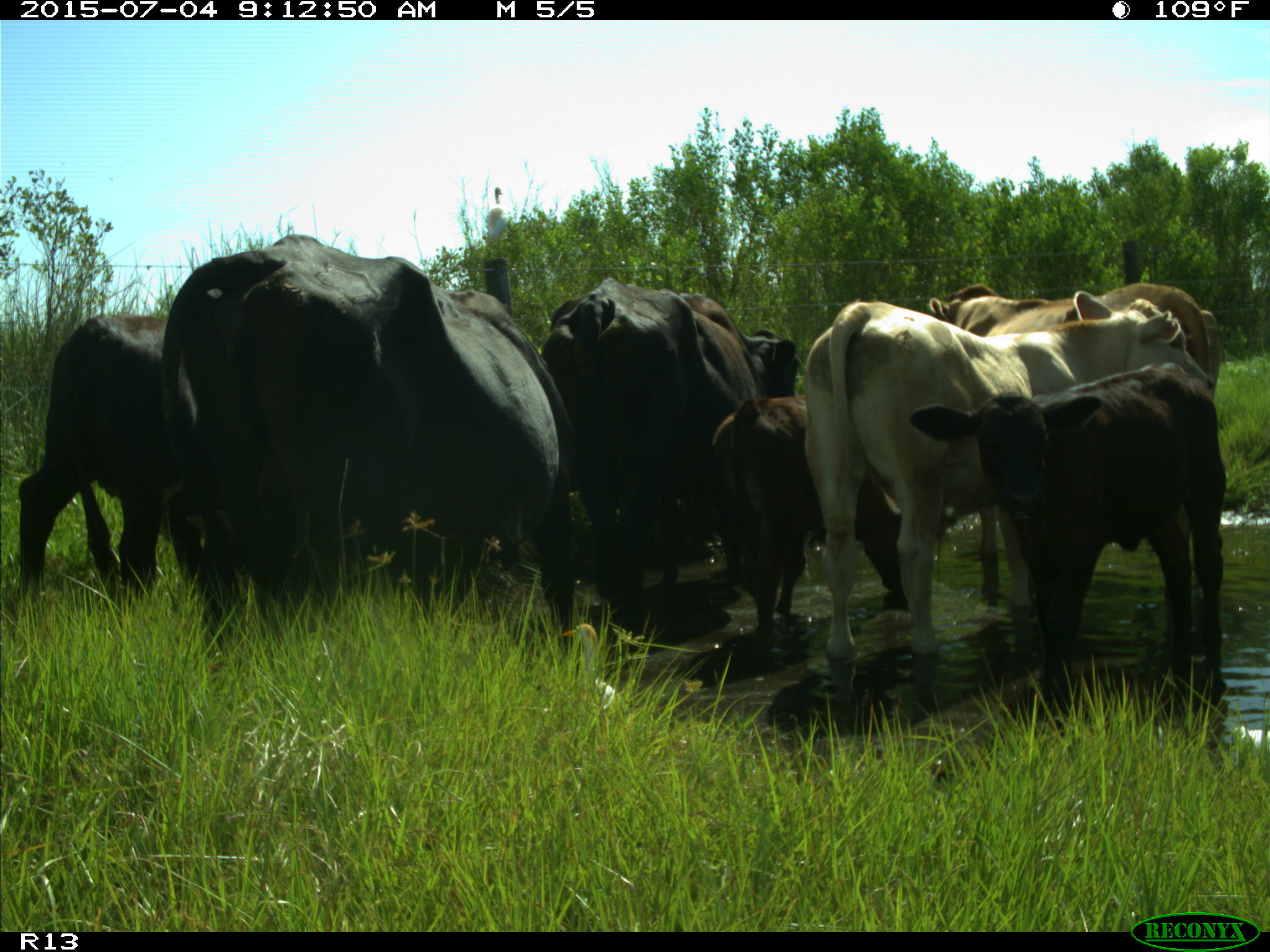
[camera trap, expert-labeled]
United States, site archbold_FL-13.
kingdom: Animalia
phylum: Chordata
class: Mammalia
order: Artiodactyla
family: Bovidae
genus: Bos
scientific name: Bos taurus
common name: domestic cow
Bos taurus (domestic cow).